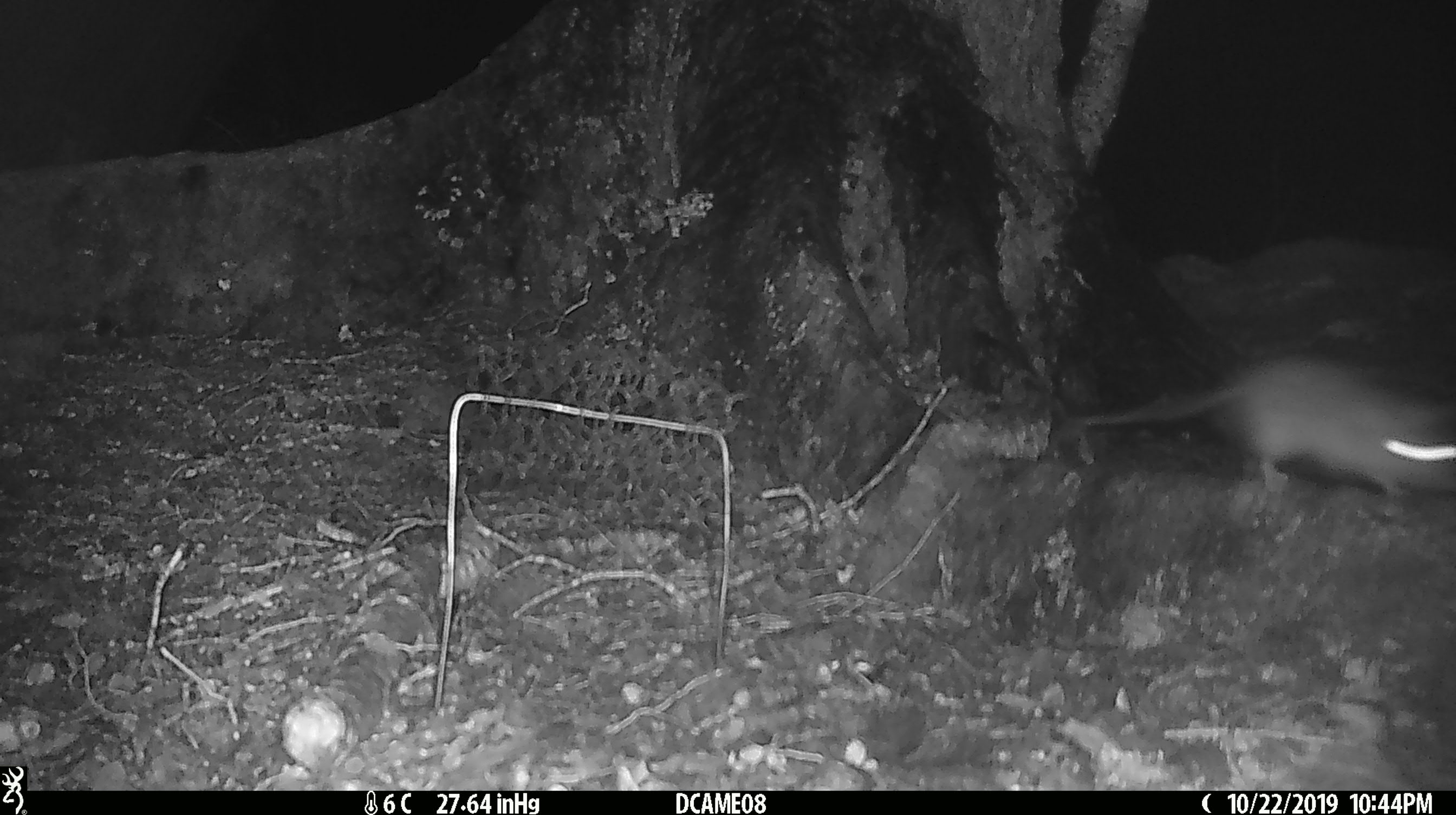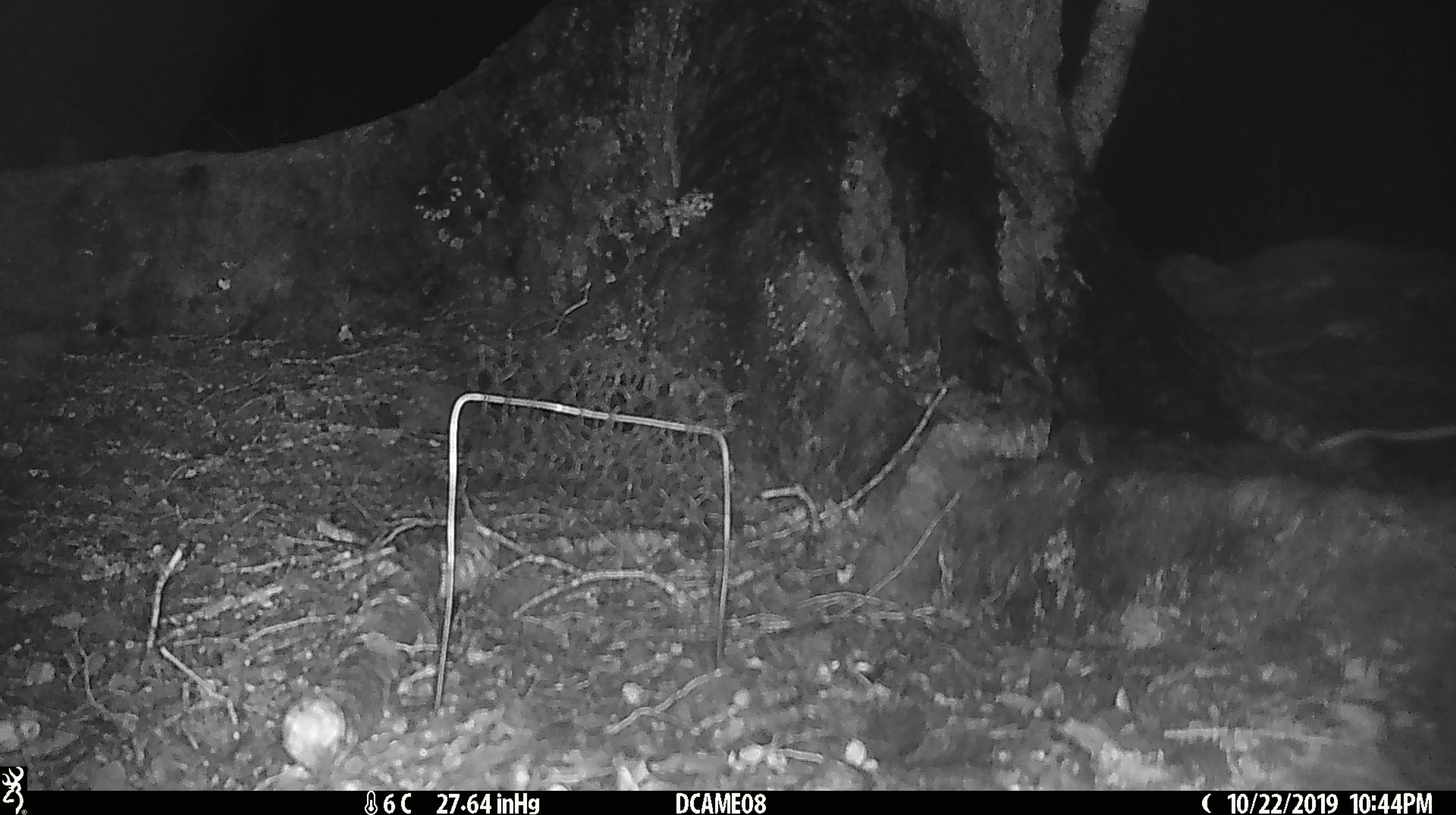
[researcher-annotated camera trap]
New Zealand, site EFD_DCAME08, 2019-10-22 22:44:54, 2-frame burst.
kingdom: Animalia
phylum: Chordata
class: Mammalia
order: Rodentia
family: Muridae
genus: Rattus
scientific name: Rattus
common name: rat